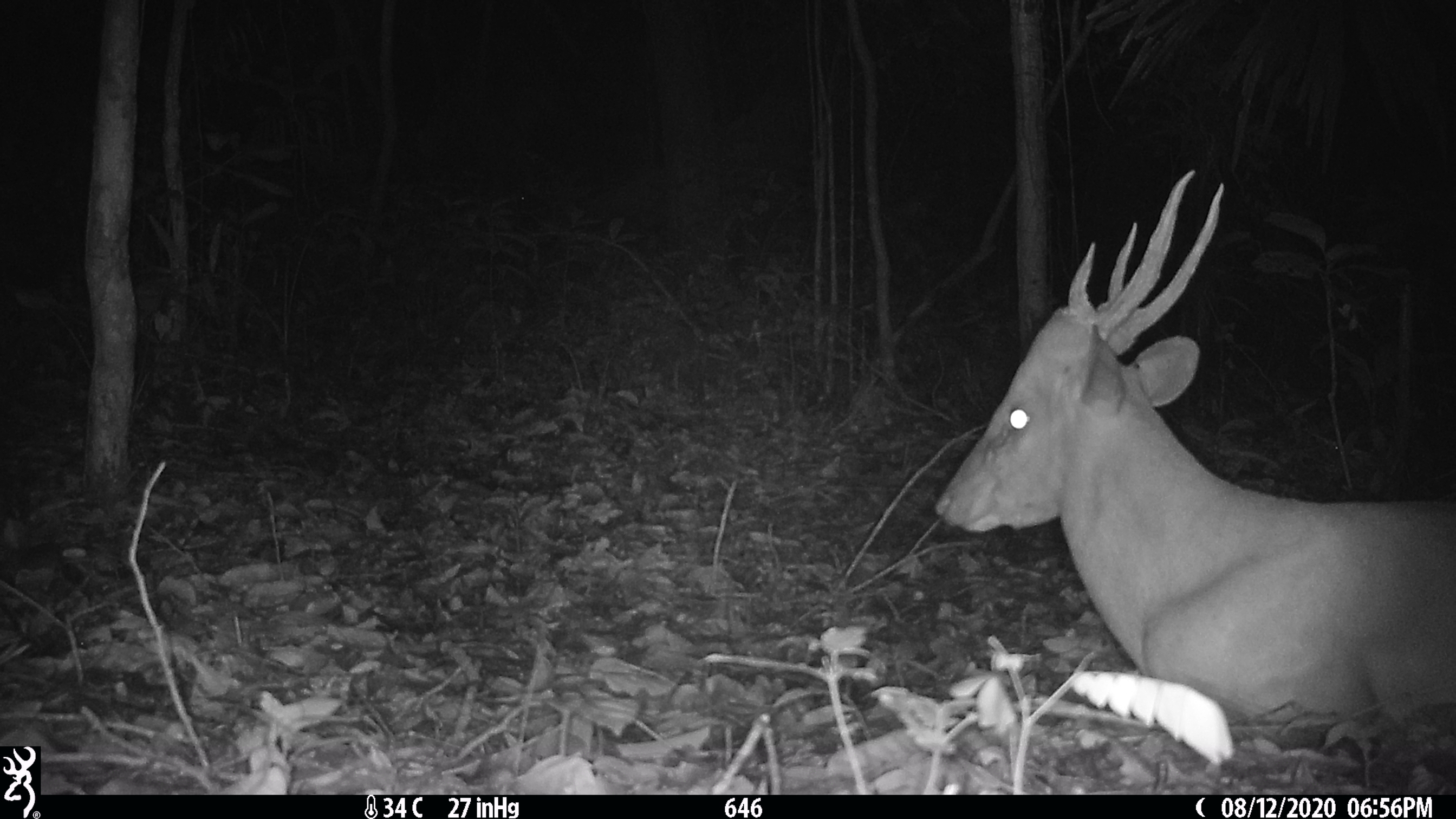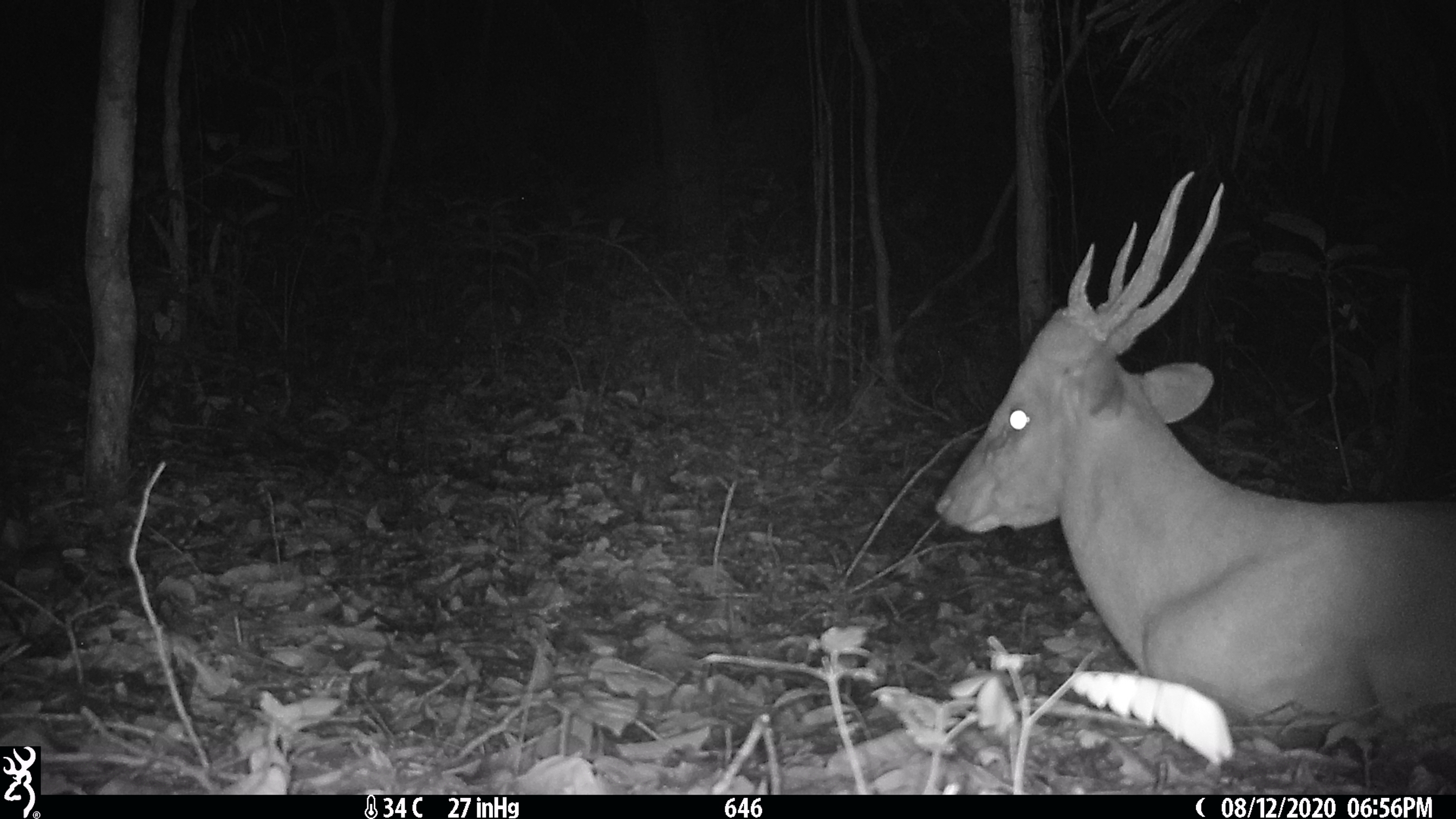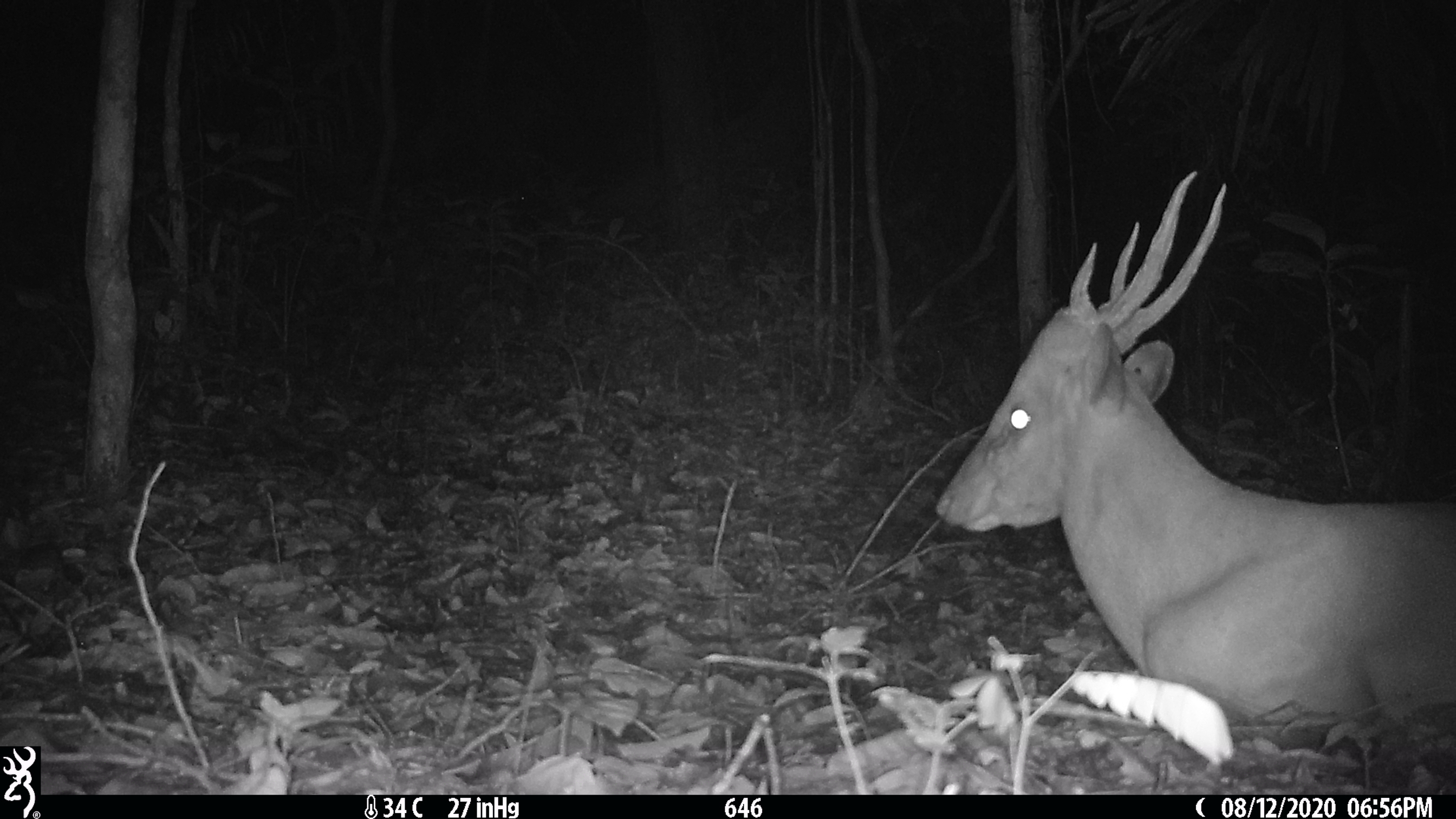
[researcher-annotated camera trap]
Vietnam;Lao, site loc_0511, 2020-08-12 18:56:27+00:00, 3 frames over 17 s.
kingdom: Animalia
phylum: Chordata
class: Mammalia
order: Artiodactyla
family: Cervidae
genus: Muntiacus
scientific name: Muntiacus vuquangensis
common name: large-antlered muntjac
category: large antlered muntjac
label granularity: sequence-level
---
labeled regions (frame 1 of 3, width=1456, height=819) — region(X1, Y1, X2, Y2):
large antlered muntjac: region(931, 166, 1456, 752)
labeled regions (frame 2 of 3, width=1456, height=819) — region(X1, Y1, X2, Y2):
large antlered muntjac: region(931, 169, 1456, 752)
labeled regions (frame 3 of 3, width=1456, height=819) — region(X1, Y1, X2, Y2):
large antlered muntjac: region(931, 169, 1456, 752)